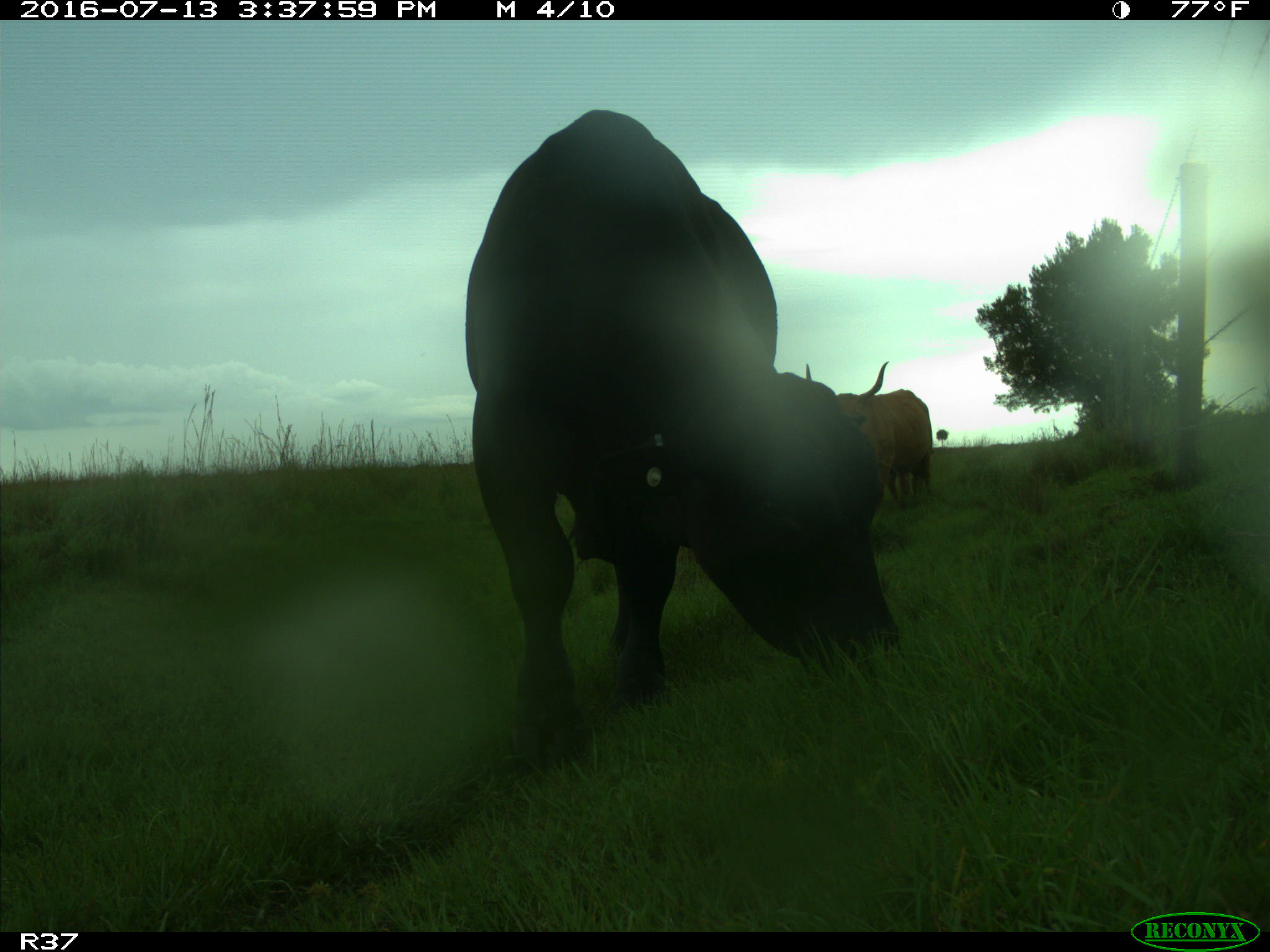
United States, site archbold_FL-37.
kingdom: Animalia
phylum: Chordata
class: Mammalia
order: Artiodactyla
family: Bovidae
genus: Bos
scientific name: Bos taurus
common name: domestic cow